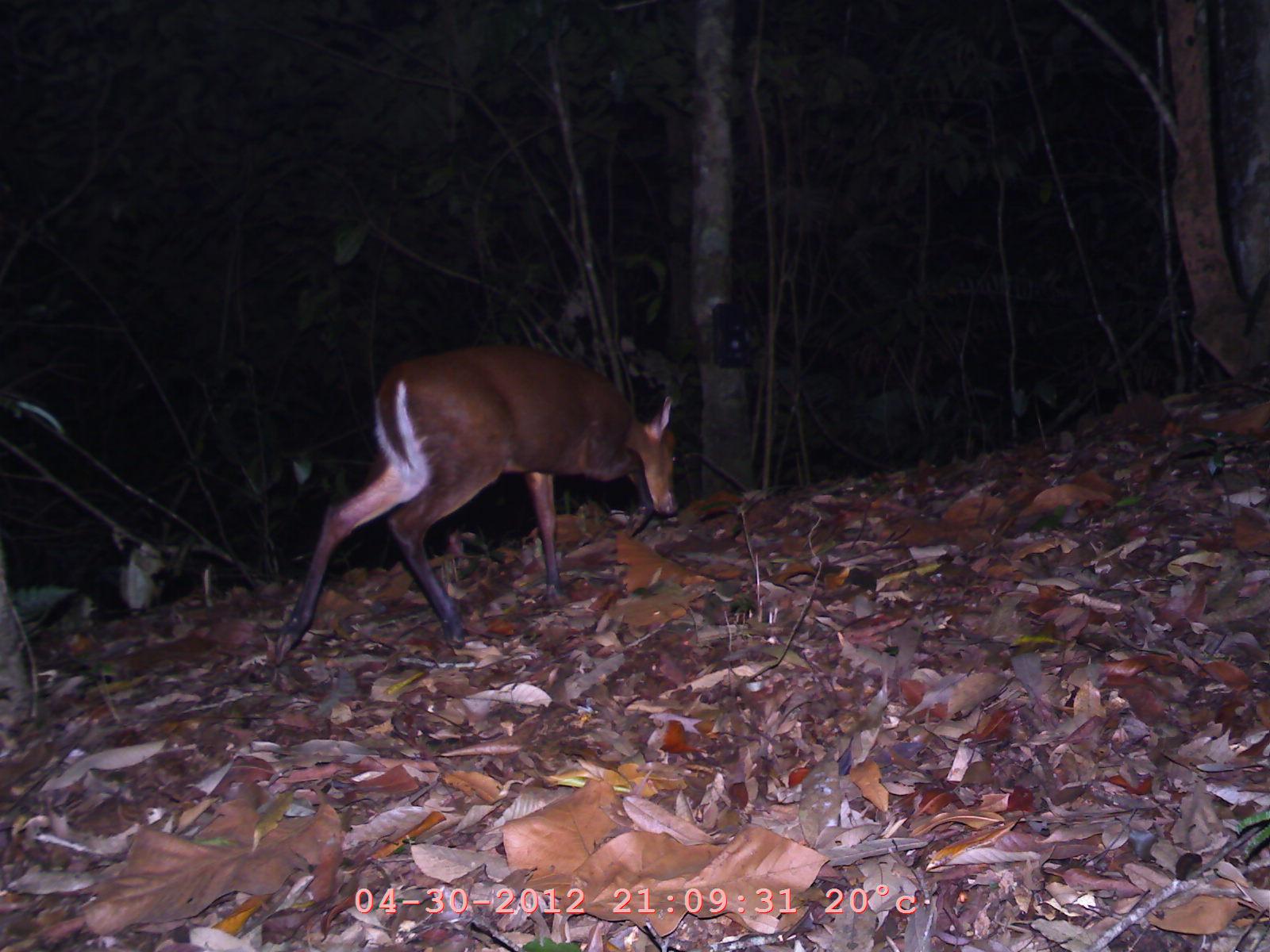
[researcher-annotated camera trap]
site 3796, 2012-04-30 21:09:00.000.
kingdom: Animalia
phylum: Chordata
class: Mammalia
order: Artiodactyla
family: Cervidae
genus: Muntiacus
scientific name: Muntiacus muntjak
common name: southern red muntjac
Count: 1.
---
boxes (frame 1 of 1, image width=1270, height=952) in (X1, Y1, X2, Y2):
muntiacus muntjak: (273, 342, 682, 667)